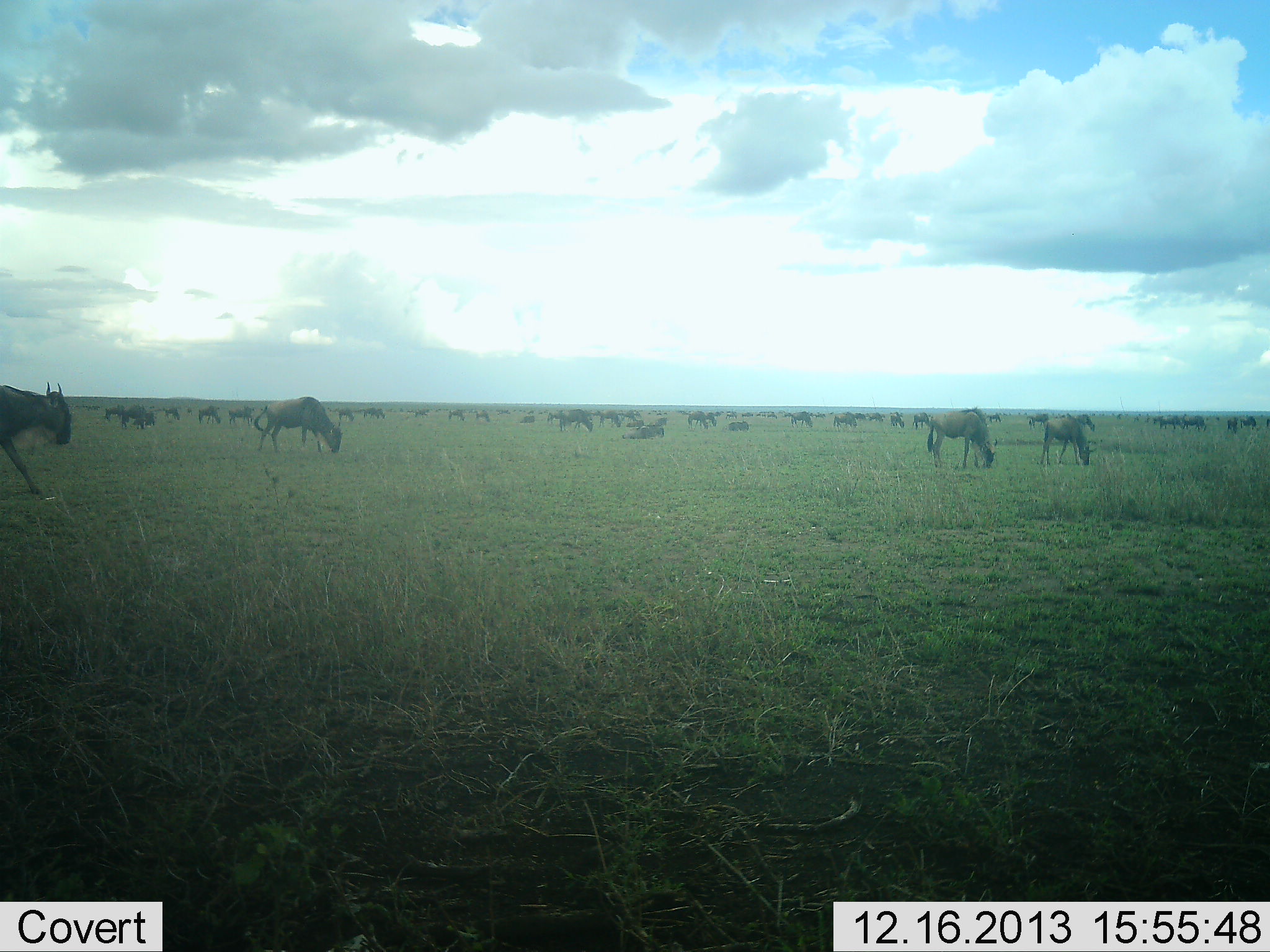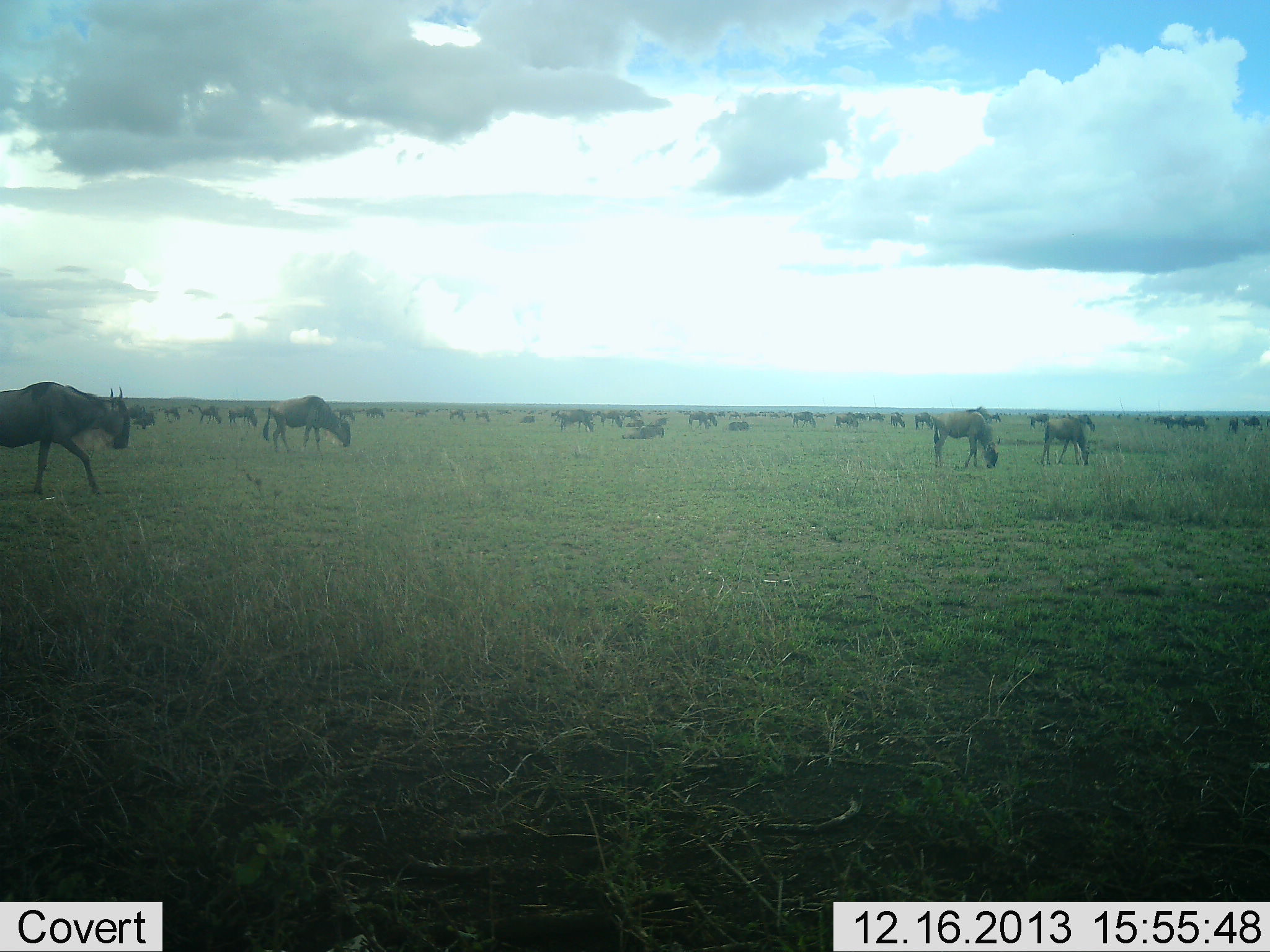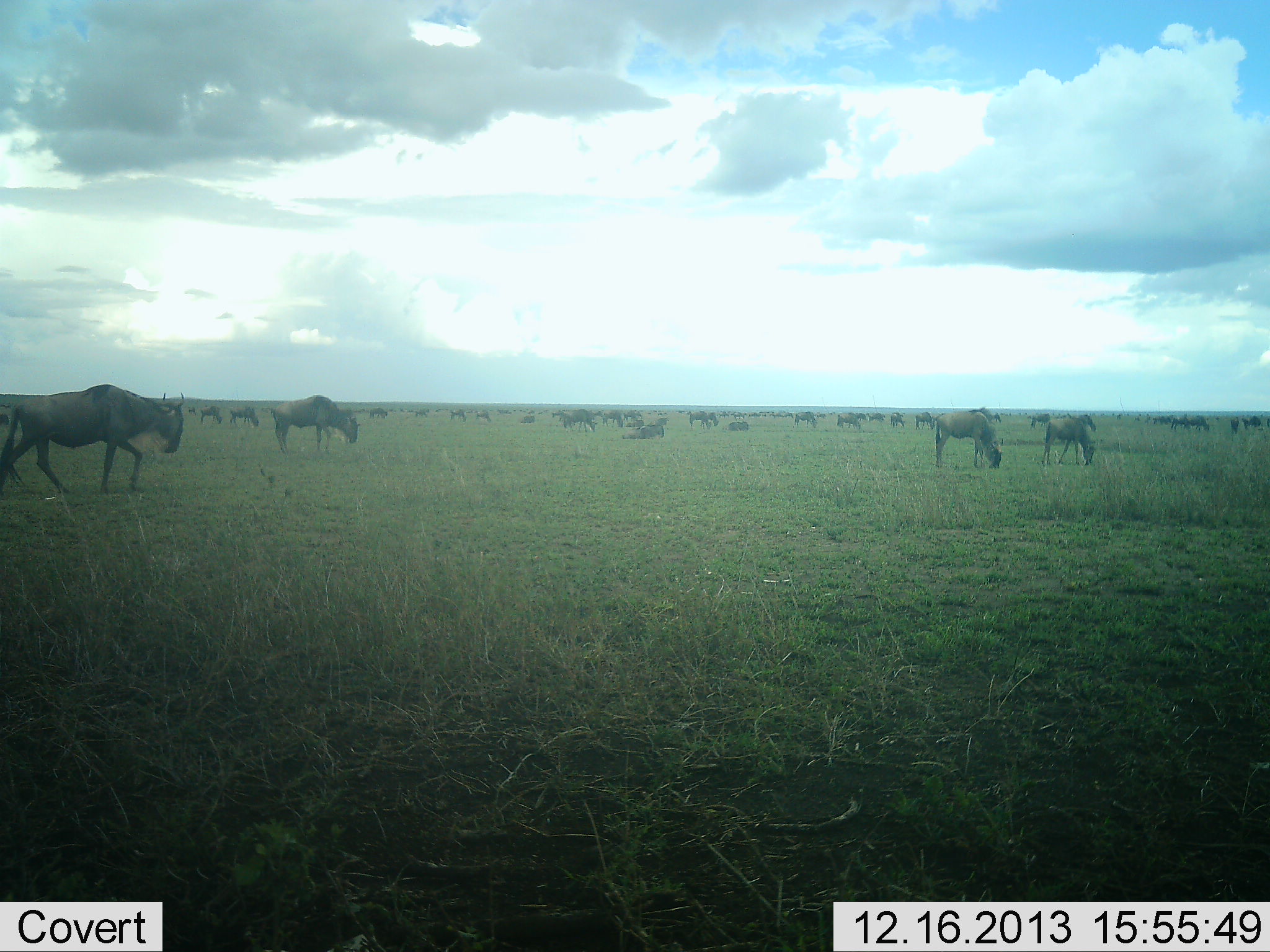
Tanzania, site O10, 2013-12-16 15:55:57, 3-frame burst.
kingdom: Animalia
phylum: Chordata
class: Mammalia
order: Artiodactyla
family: Bovidae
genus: Connochaetes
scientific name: Connochaetes taurinus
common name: blue wildebeest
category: wildebeest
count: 51+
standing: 30%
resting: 20%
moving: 60%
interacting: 0%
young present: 0%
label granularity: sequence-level